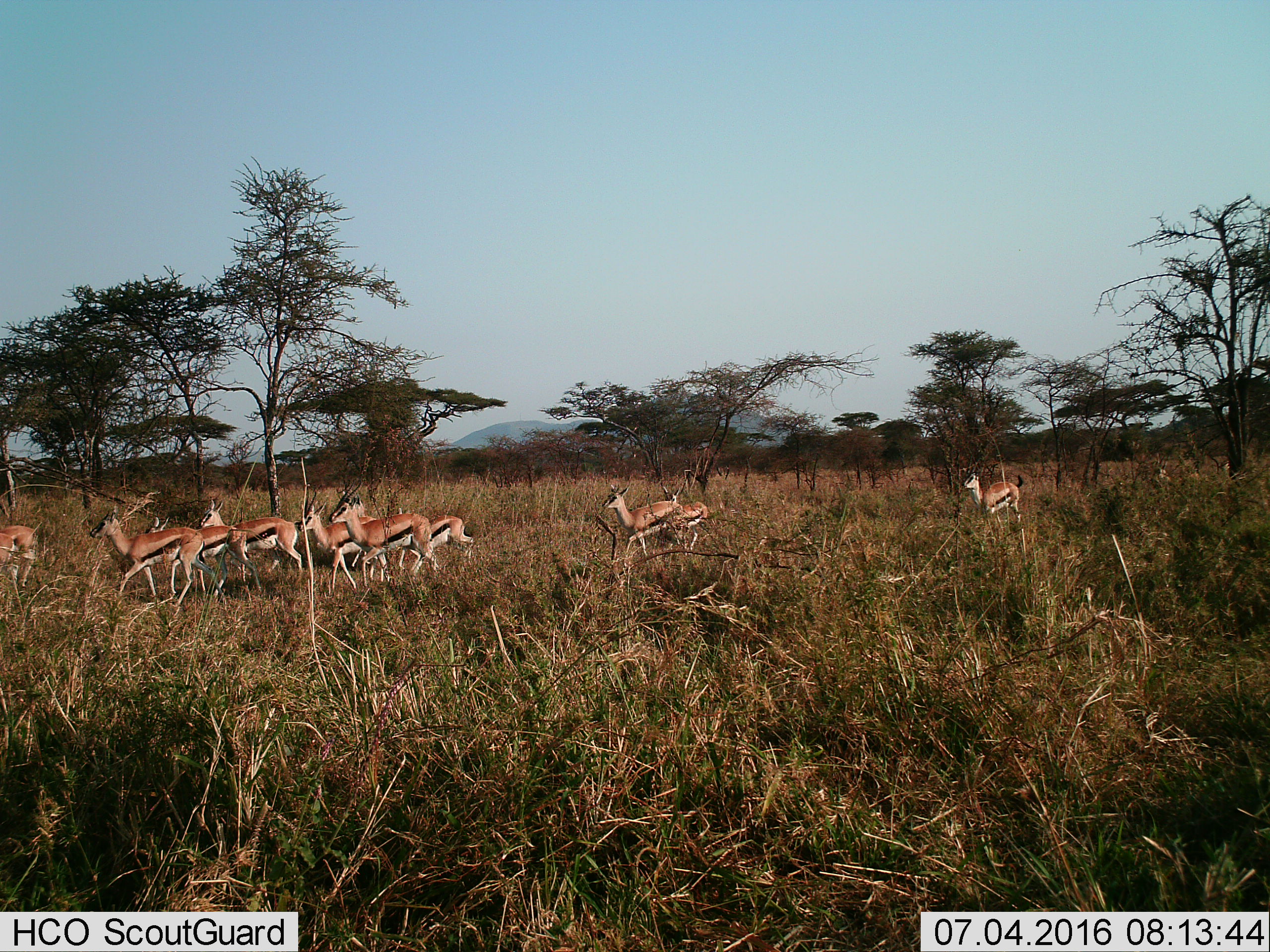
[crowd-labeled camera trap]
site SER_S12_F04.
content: unidentified animal